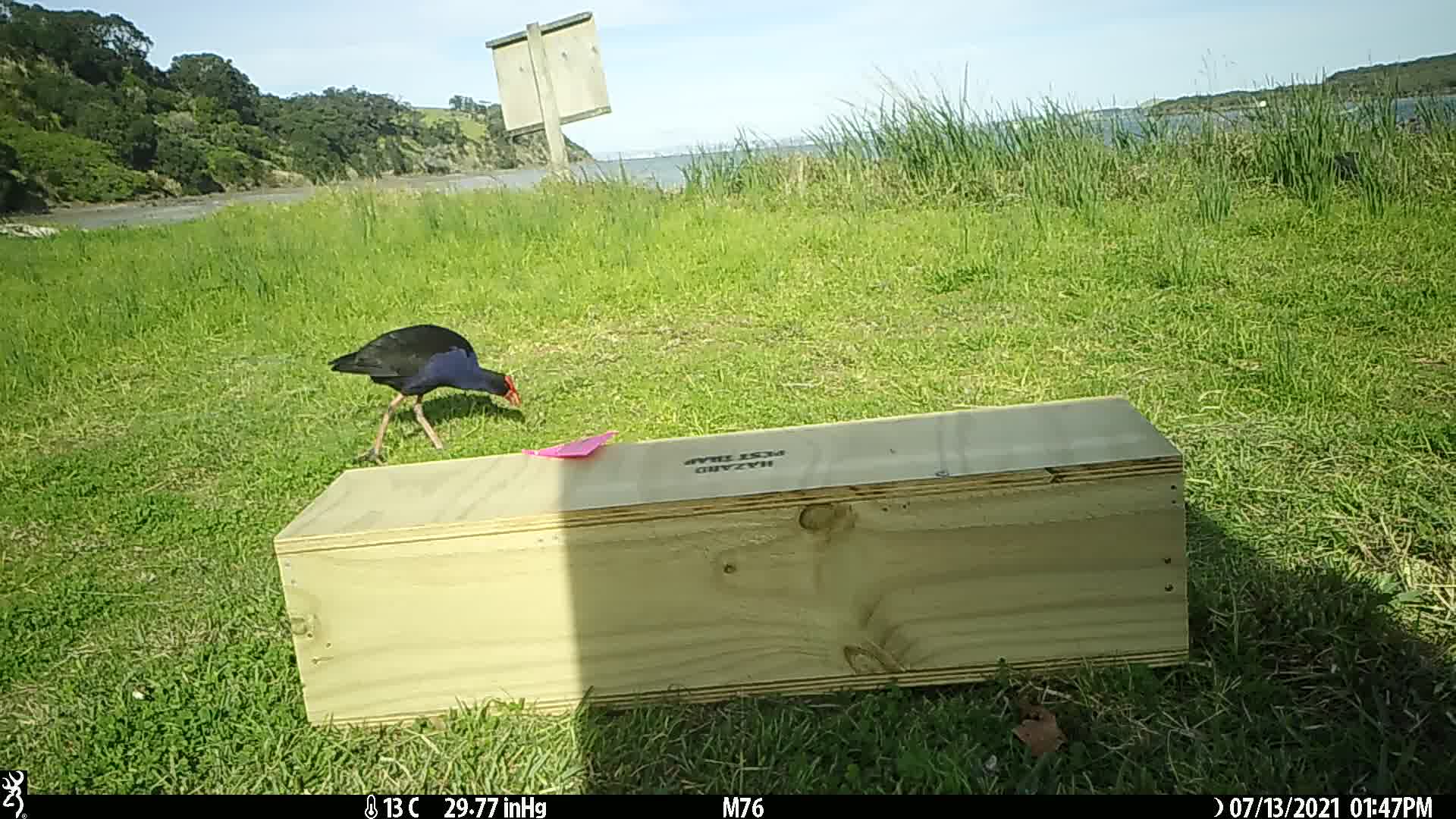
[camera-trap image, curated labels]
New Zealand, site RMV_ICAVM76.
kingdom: Animalia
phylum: Chordata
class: Aves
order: Gruiformes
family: Rallidae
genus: Porphyrio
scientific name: Porphyrio melanotus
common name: australasian swamphen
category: pukeko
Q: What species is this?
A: Pukeko (australasian swamphen) (Porphyrio melanotus).